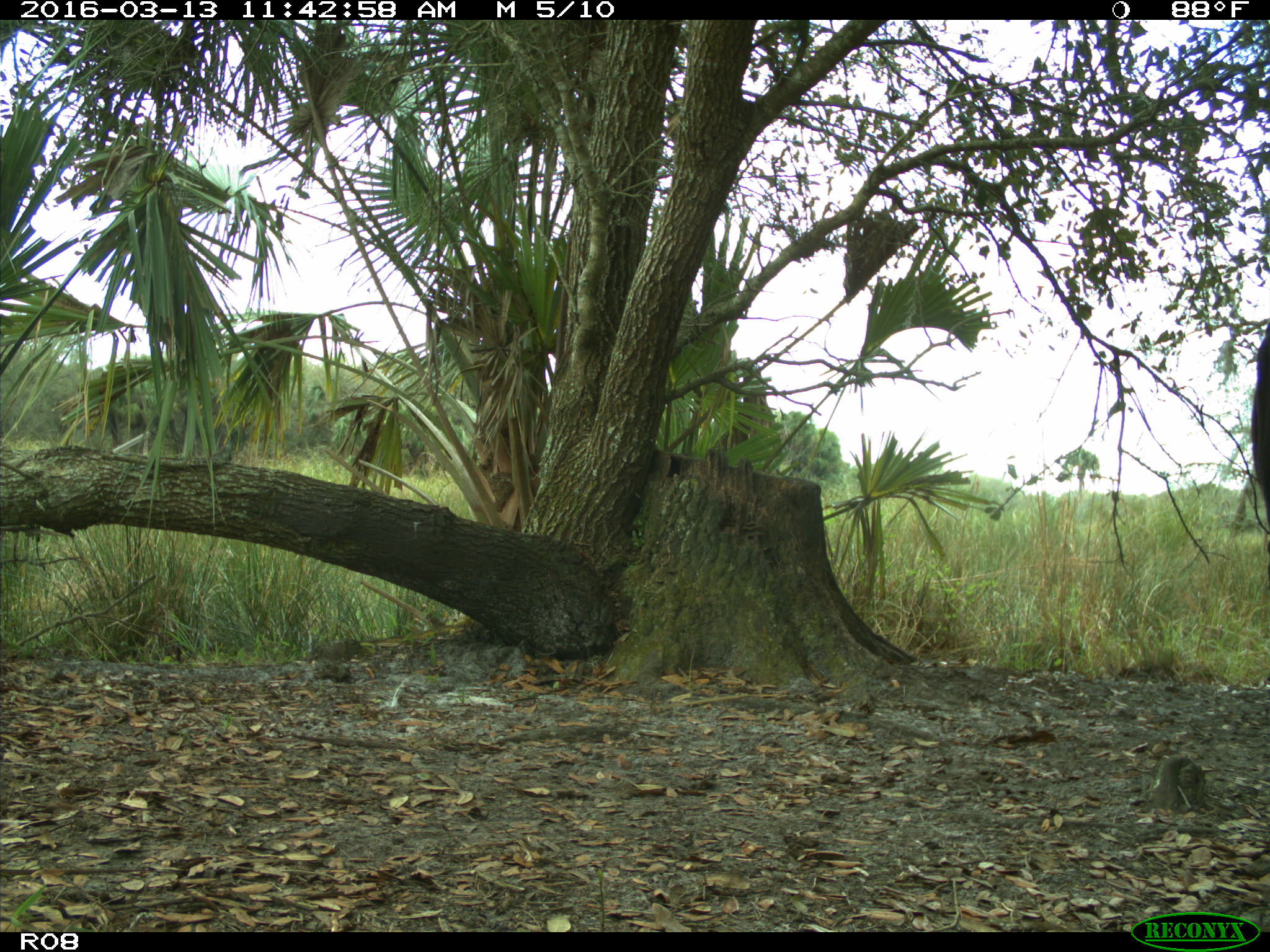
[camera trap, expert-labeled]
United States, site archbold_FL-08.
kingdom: Animalia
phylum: Chordata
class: Mammalia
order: Artiodactyla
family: Bovidae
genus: Bos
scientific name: Bos taurus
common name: domestic cow